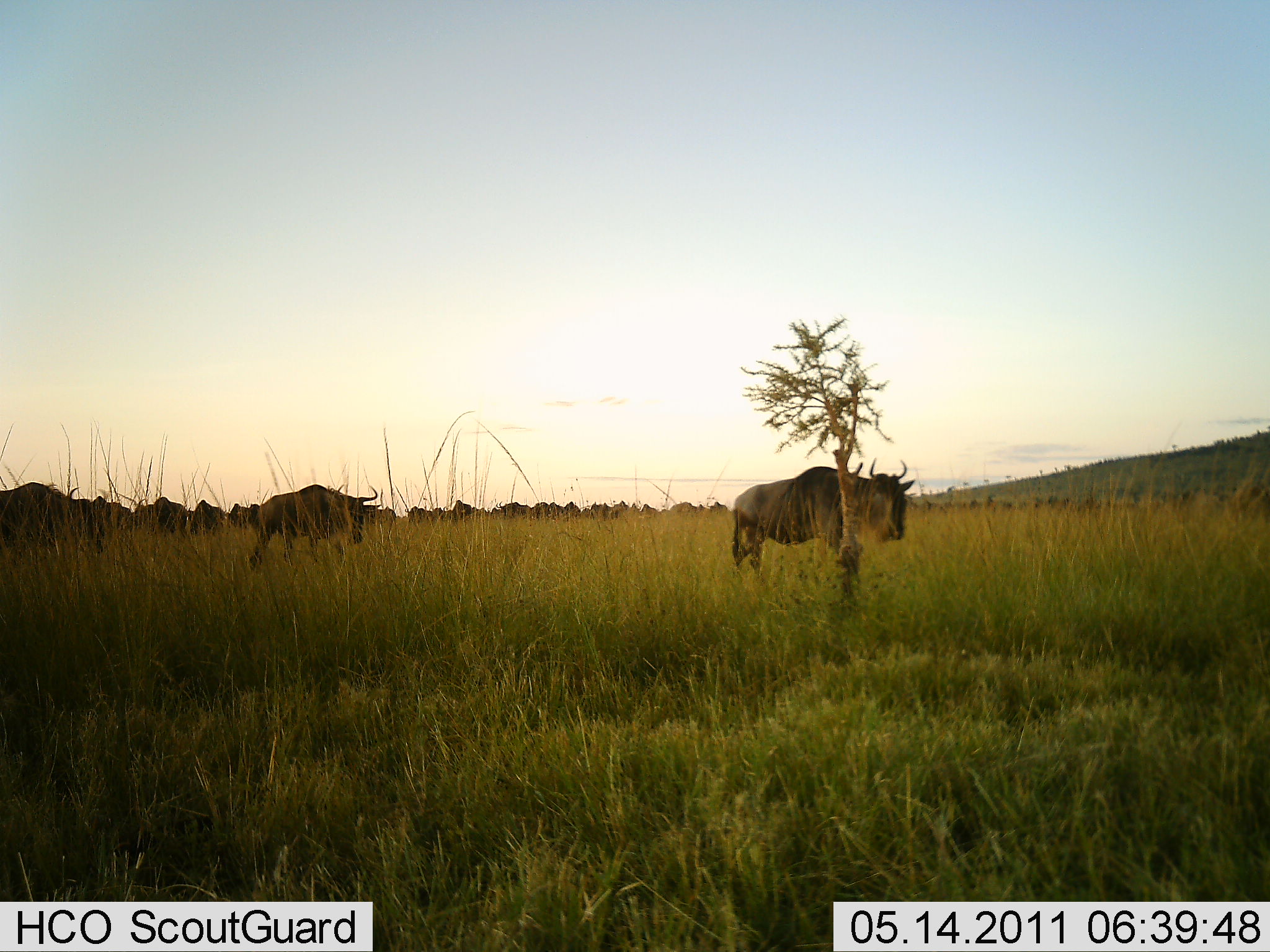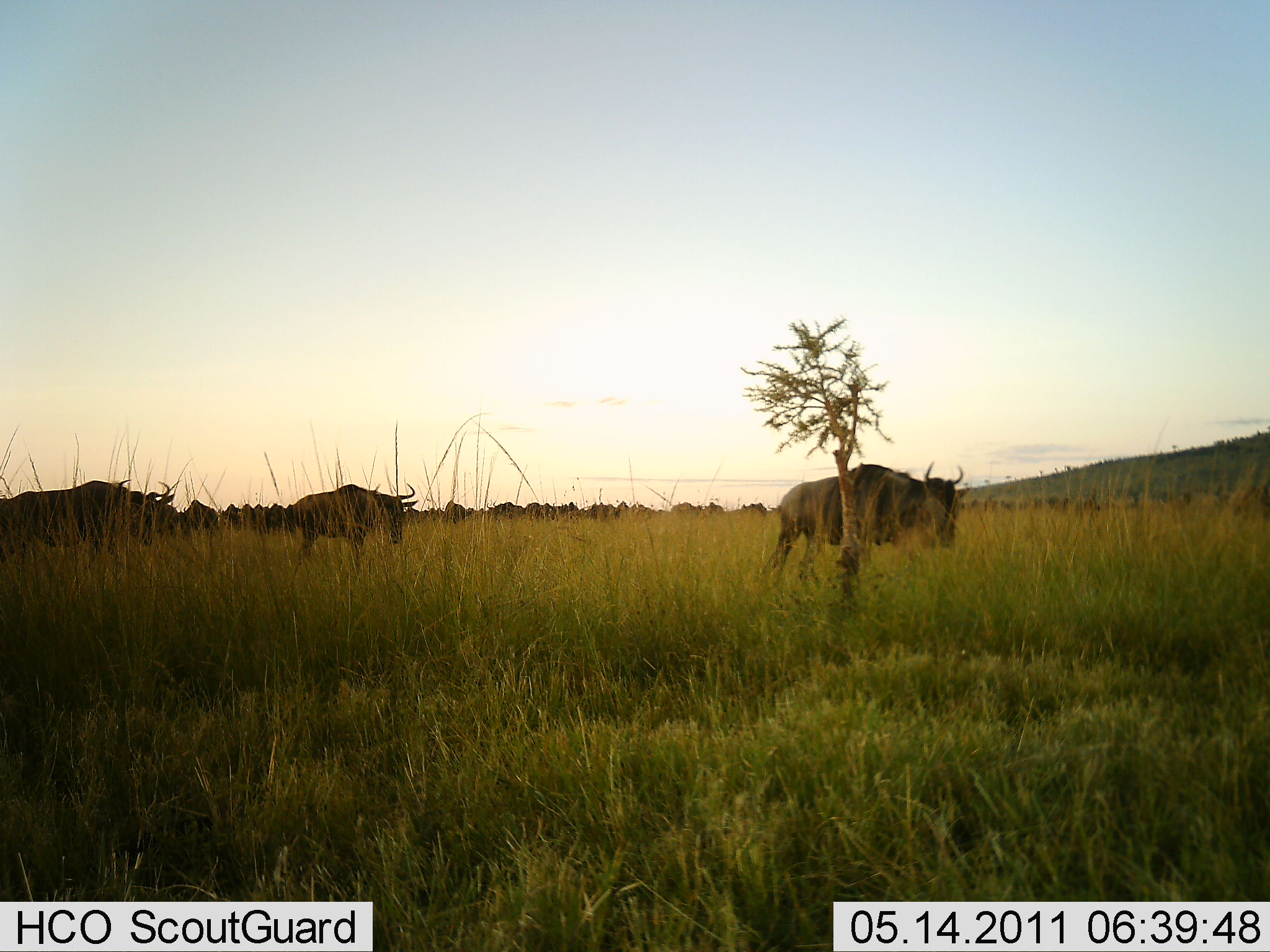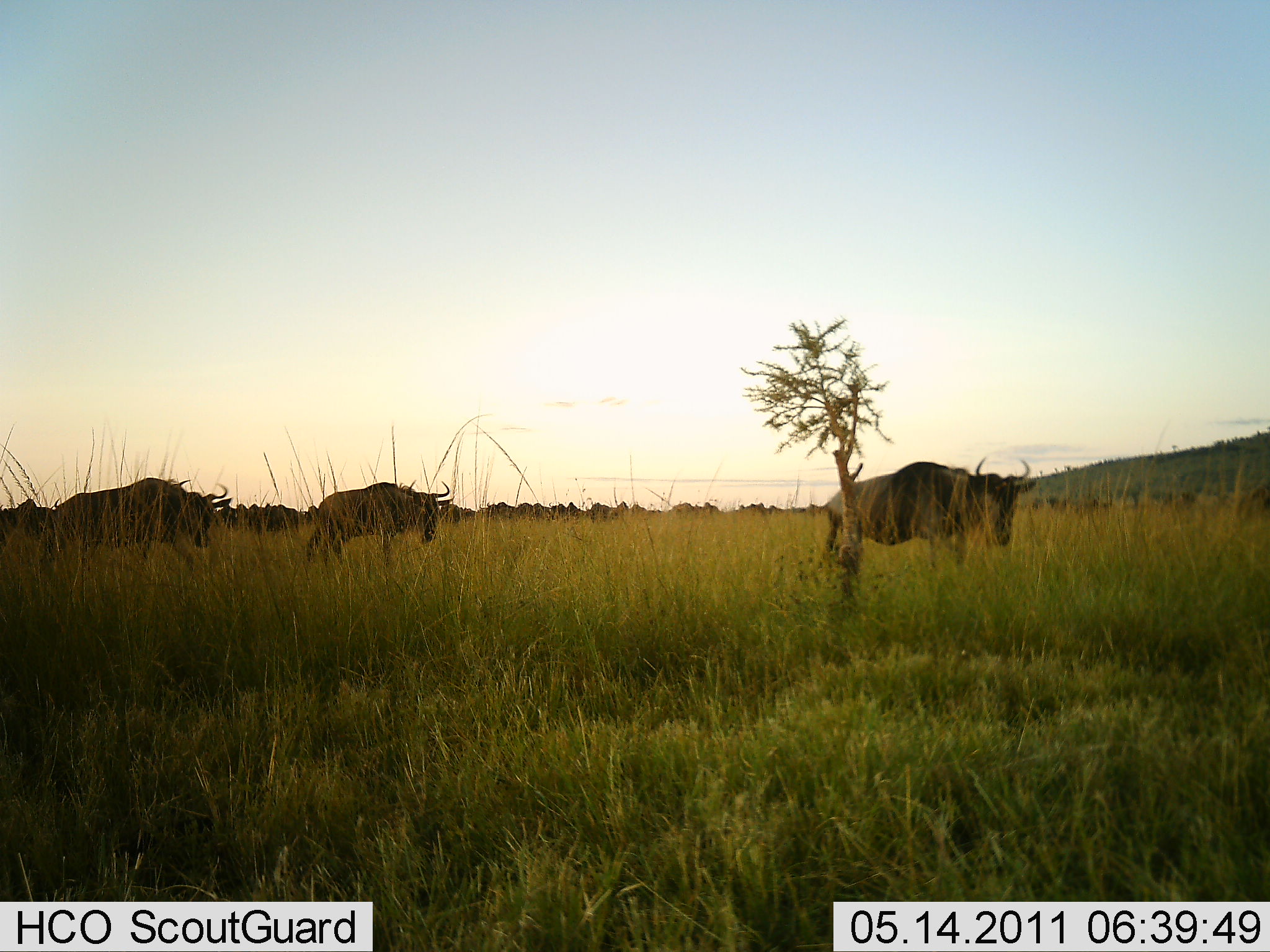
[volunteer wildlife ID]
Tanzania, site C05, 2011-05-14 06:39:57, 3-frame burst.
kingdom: Animalia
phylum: Chordata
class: Mammalia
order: Artiodactyla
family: Bovidae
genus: Connochaetes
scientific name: Connochaetes taurinus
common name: blue wildebeest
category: wildebeest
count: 11-50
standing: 15%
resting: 0%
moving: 92%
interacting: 0%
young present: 0%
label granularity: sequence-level